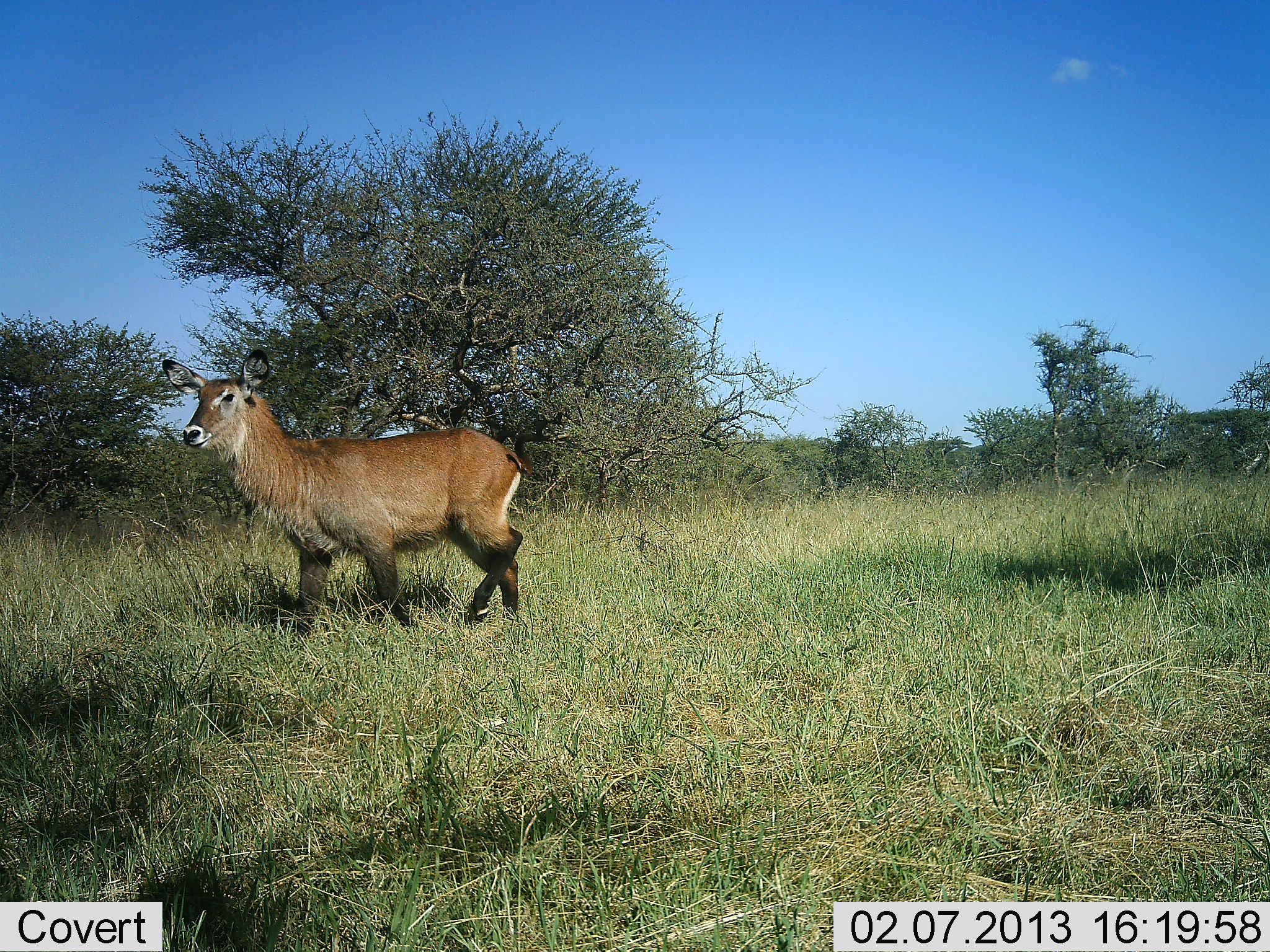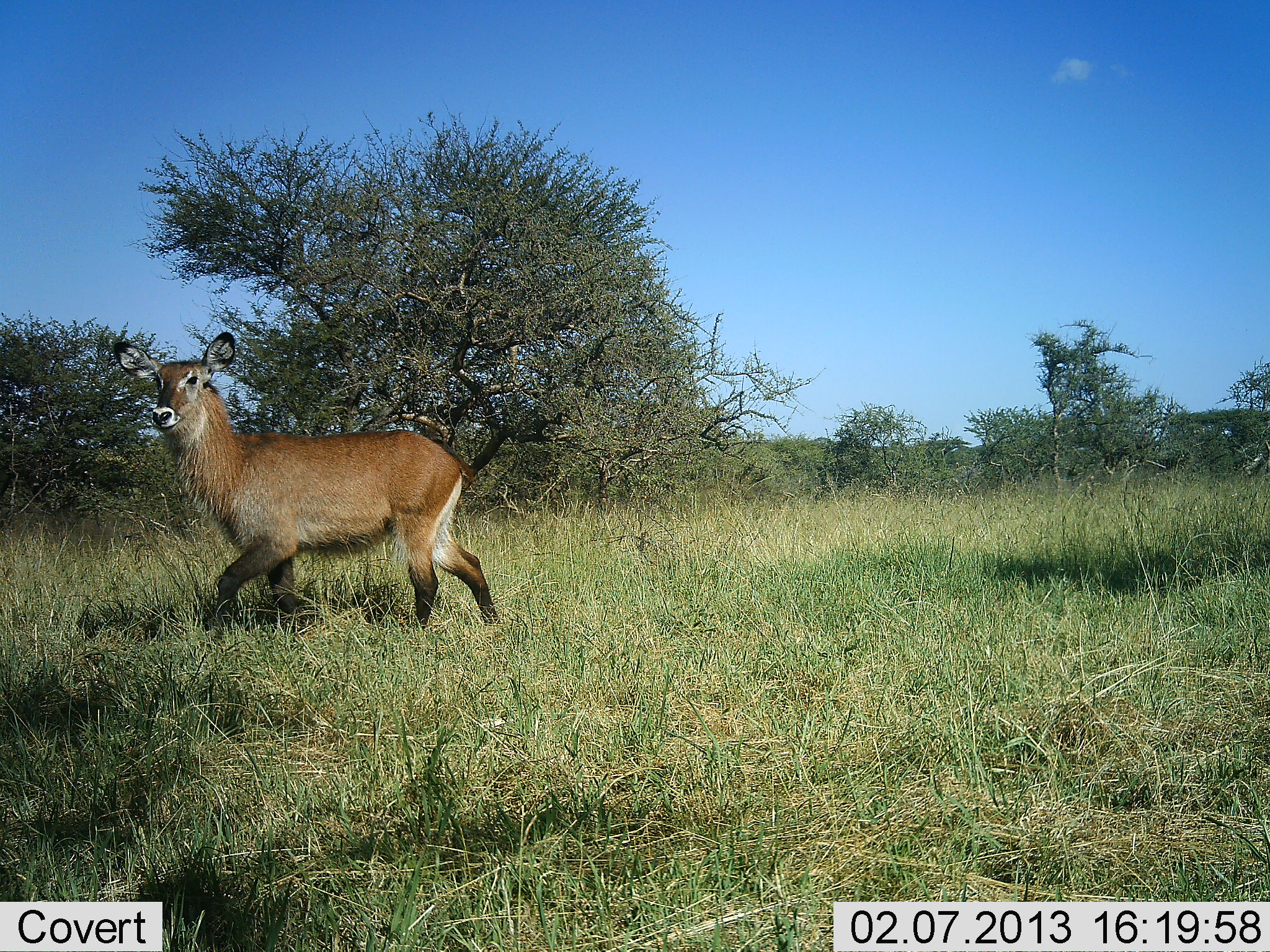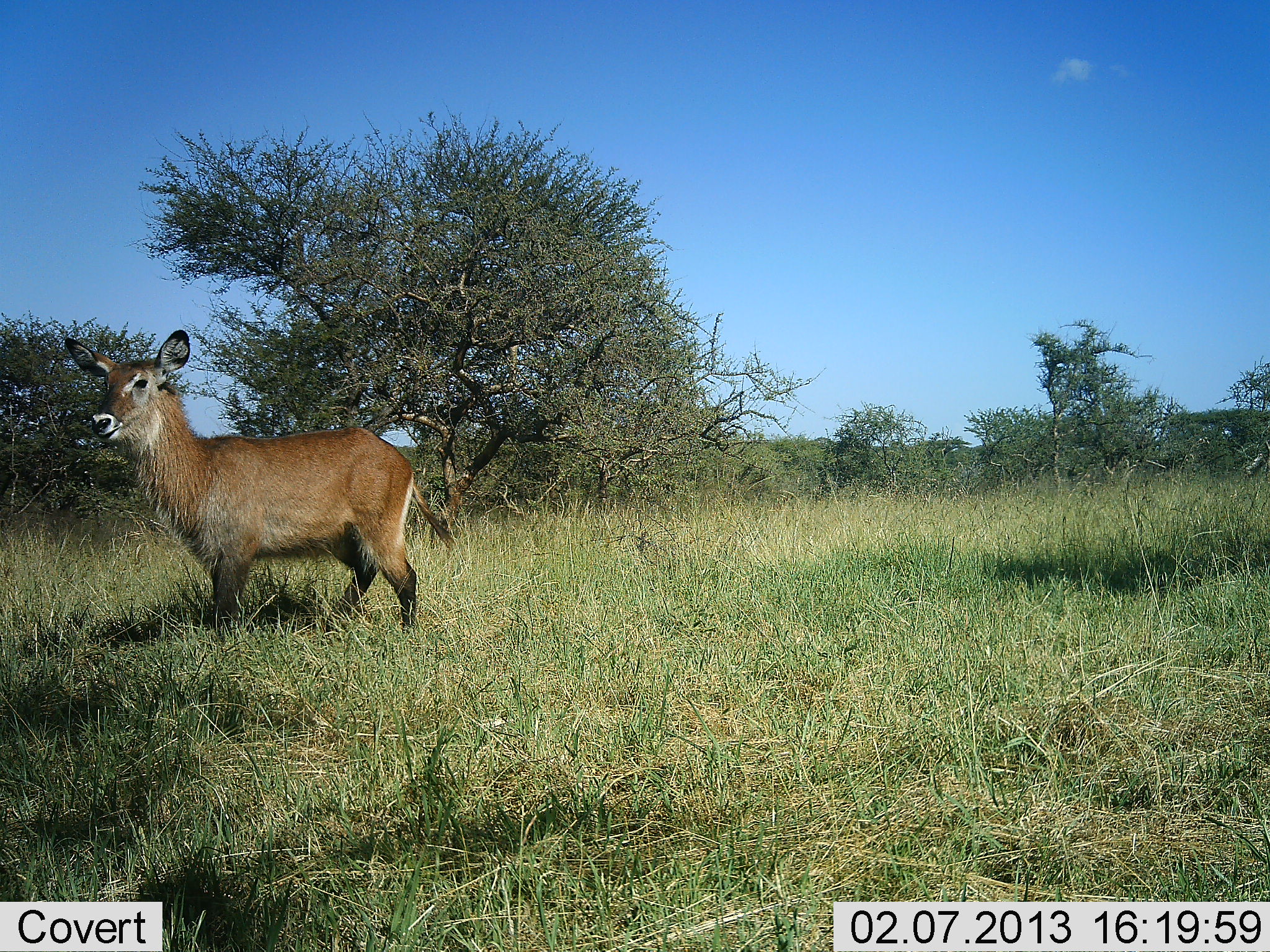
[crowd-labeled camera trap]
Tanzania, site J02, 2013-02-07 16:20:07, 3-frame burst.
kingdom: Animalia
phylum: Chordata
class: Mammalia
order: Artiodactyla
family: Bovidae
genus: Kobus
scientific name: Kobus ellipsiprymnus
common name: waterbuck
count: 1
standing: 12%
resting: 0%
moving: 88%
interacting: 0%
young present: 0%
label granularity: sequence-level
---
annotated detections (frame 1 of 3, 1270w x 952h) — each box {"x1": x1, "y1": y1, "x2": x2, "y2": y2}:
animal: {"x1": 161, "y1": 348, "x2": 536, "y2": 639}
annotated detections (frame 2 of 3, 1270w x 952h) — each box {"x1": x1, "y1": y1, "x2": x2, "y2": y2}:
animal: {"x1": 111, "y1": 330, "x2": 504, "y2": 634}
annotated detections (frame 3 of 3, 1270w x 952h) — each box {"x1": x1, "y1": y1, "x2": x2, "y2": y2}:
animal: {"x1": 62, "y1": 329, "x2": 458, "y2": 640}